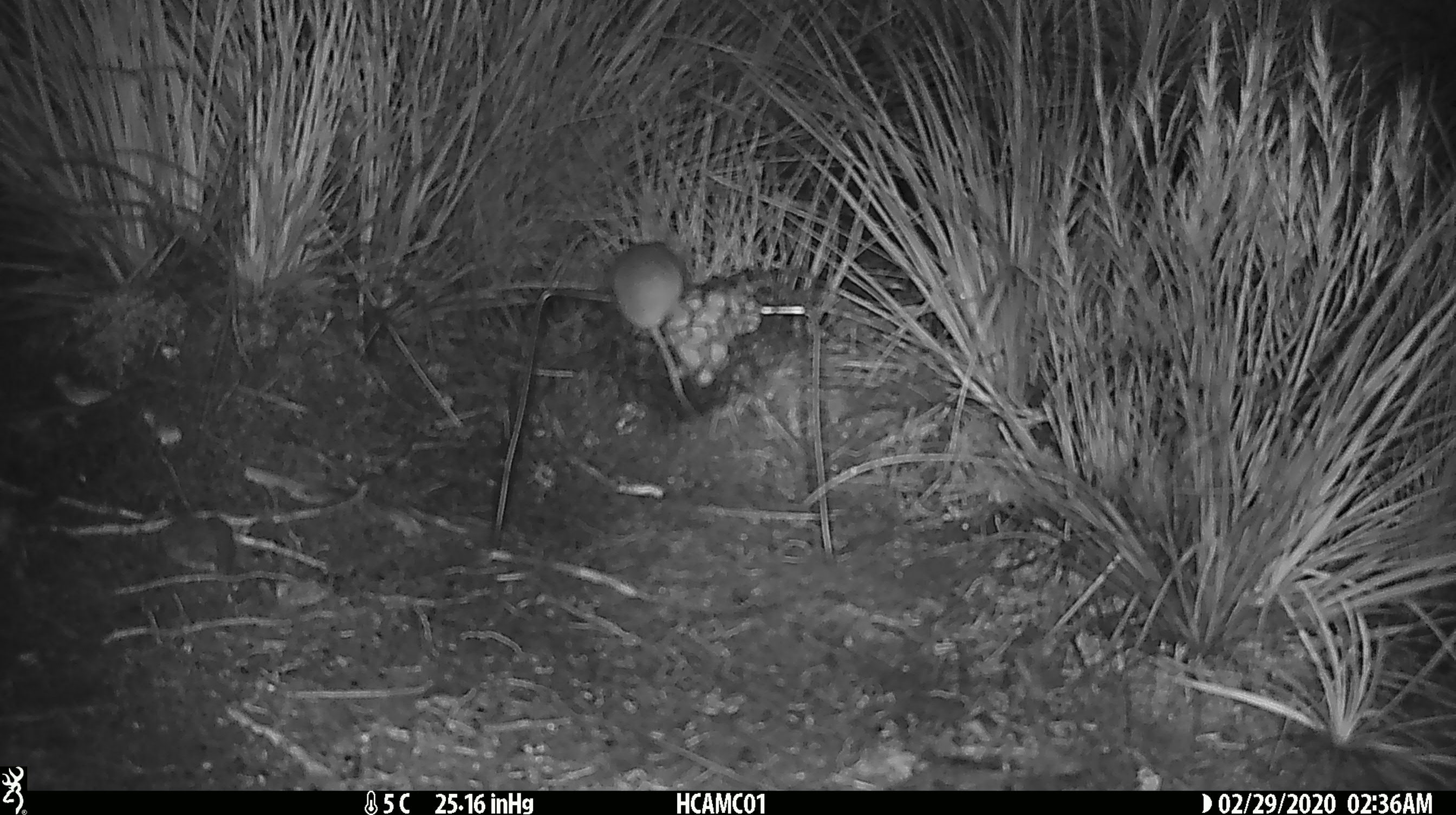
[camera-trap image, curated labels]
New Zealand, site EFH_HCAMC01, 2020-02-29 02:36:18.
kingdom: Animalia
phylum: Chordata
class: Mammalia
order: Rodentia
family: Muridae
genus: Mus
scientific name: Mus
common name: mouse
Mouse (Mus).